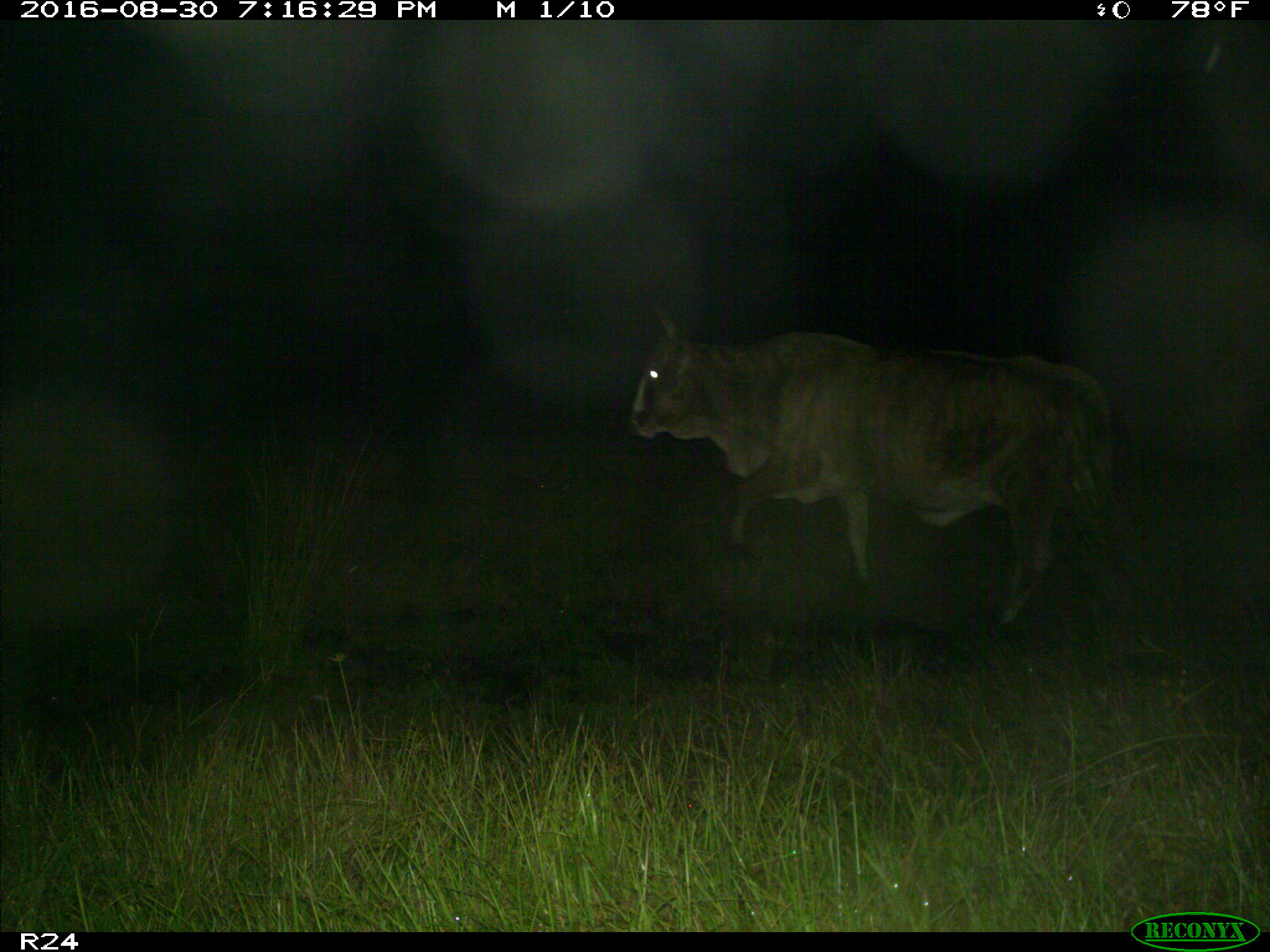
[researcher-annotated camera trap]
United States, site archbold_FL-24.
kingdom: Animalia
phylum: Chordata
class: Mammalia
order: Artiodactyla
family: Bovidae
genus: Bos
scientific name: Bos taurus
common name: domestic cow